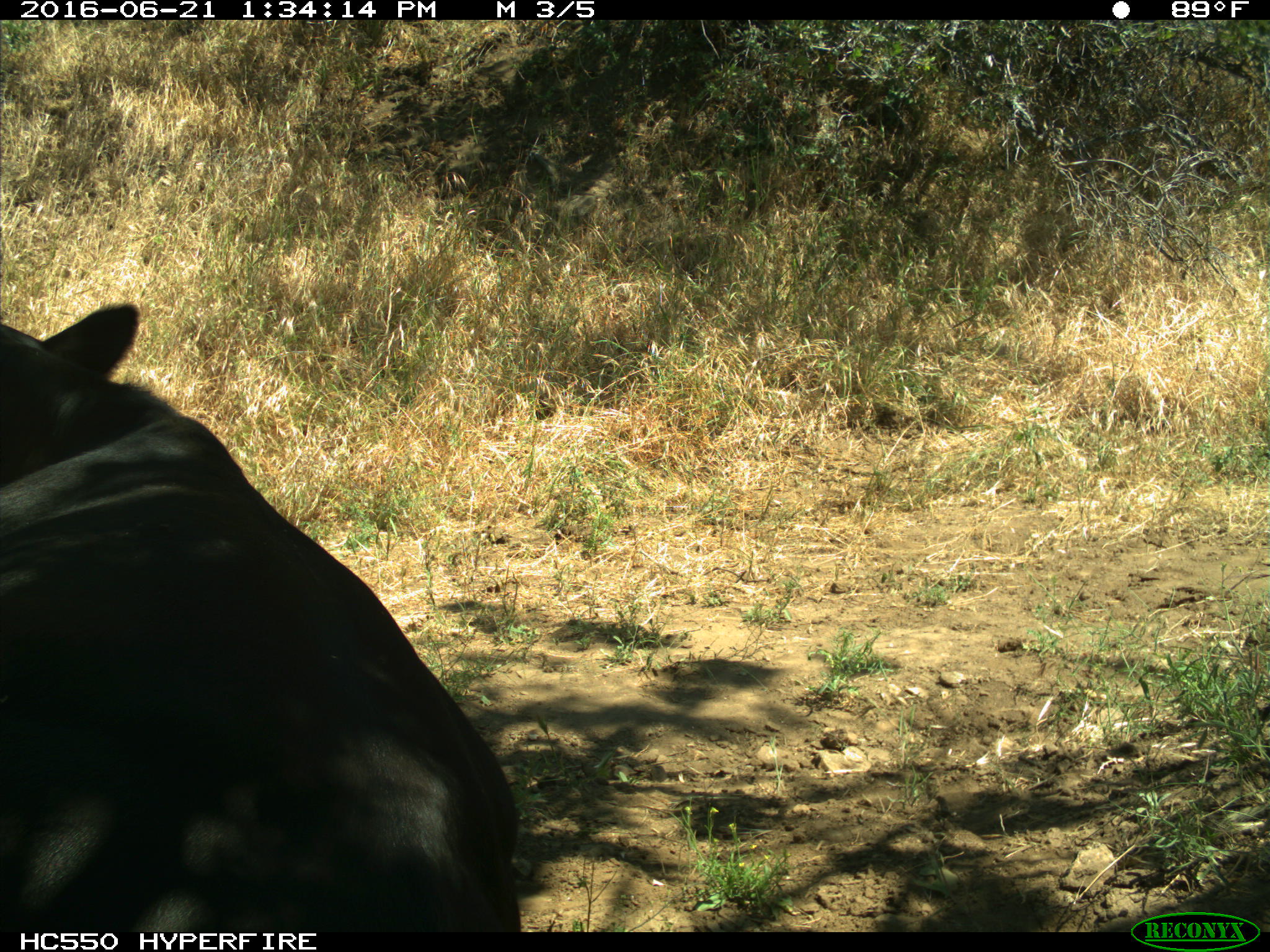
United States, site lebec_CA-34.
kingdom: Animalia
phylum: Chordata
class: Mammalia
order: Artiodactyla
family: Bovidae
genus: Bos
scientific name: Bos taurus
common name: domestic cow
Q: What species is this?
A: Bos taurus (domestic cow).